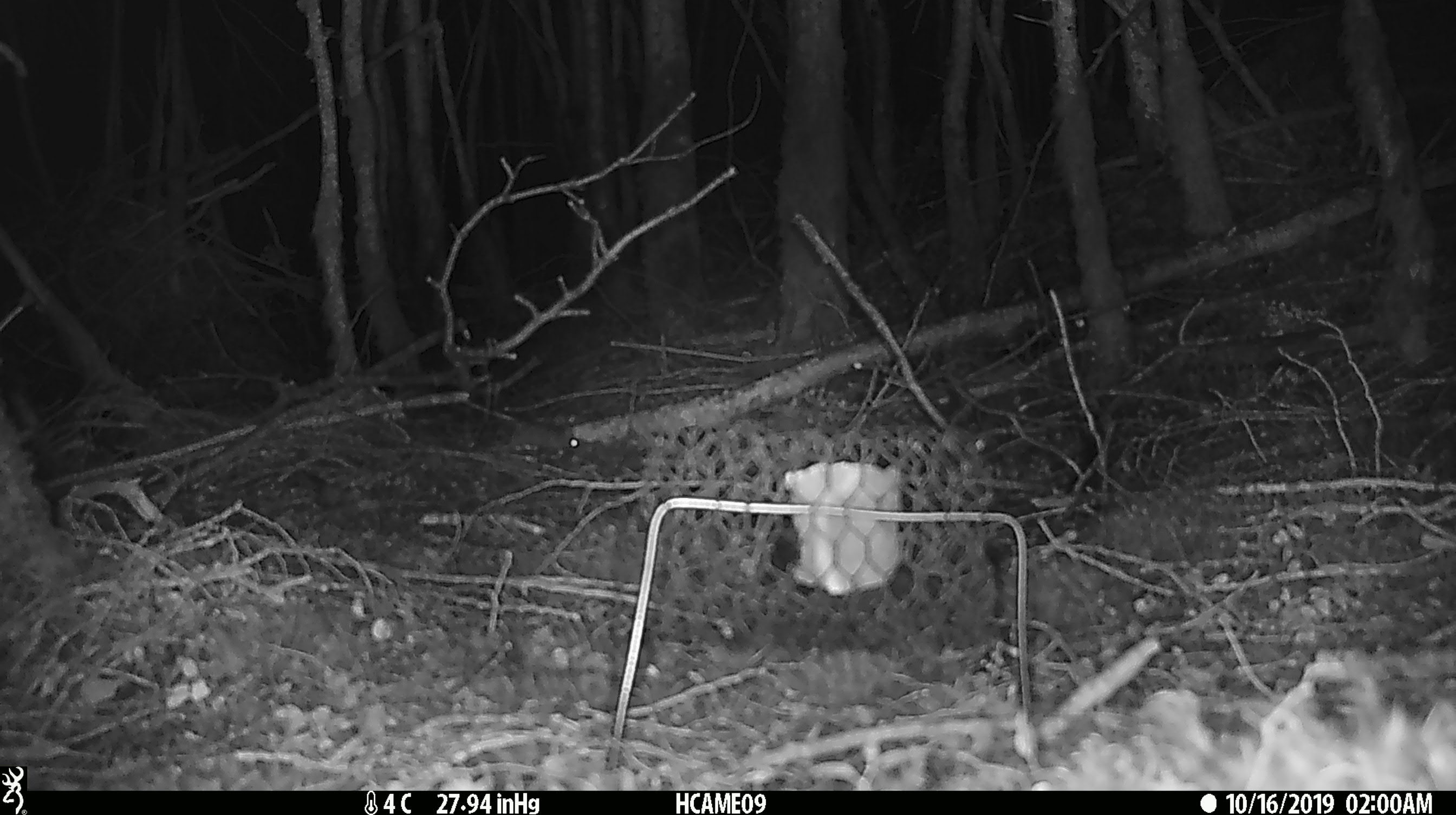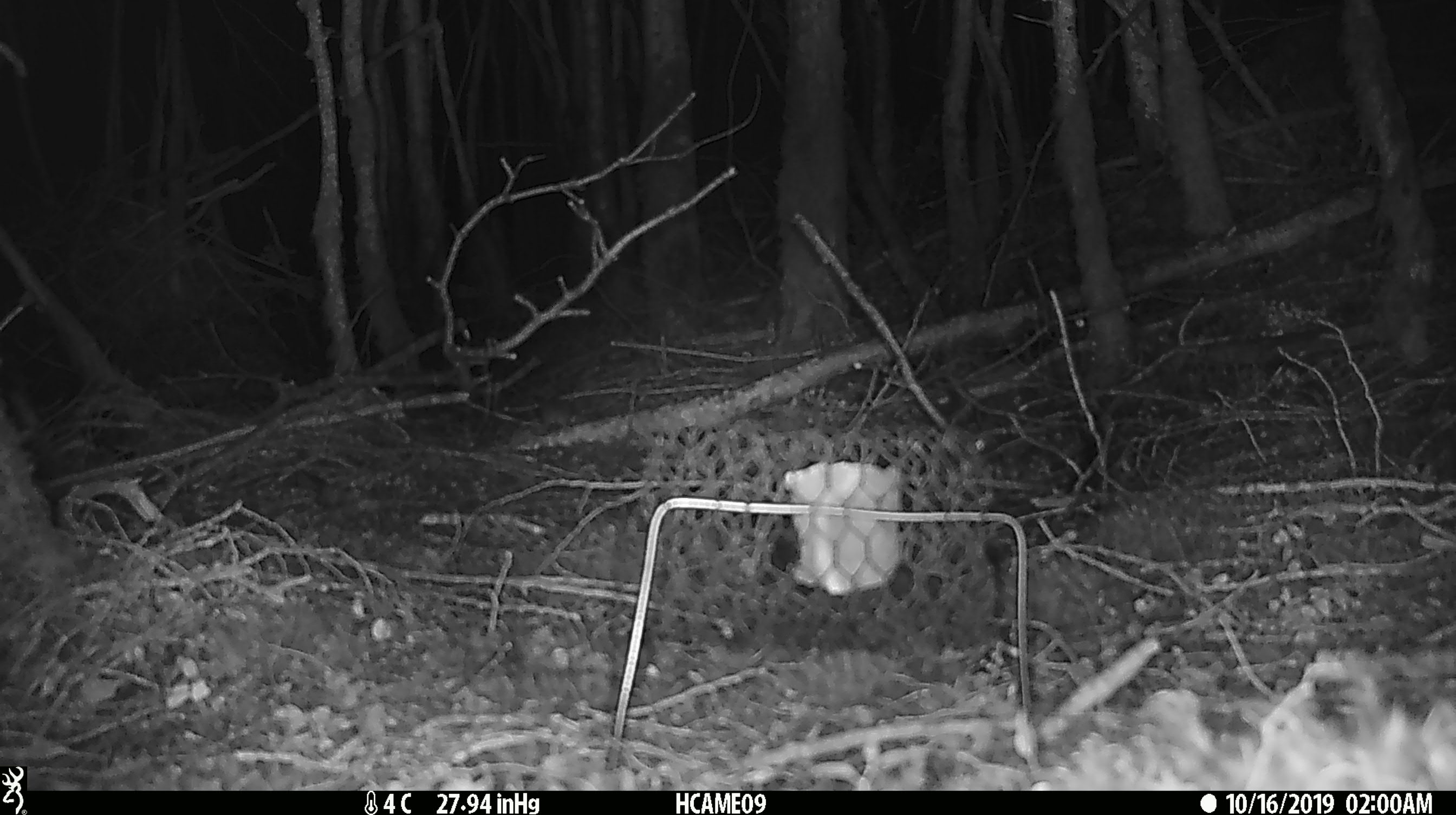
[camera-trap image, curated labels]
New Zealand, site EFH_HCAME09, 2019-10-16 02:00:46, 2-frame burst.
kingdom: Animalia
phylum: Chordata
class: Mammalia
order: Rodentia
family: Muridae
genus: Mus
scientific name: Mus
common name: mouse